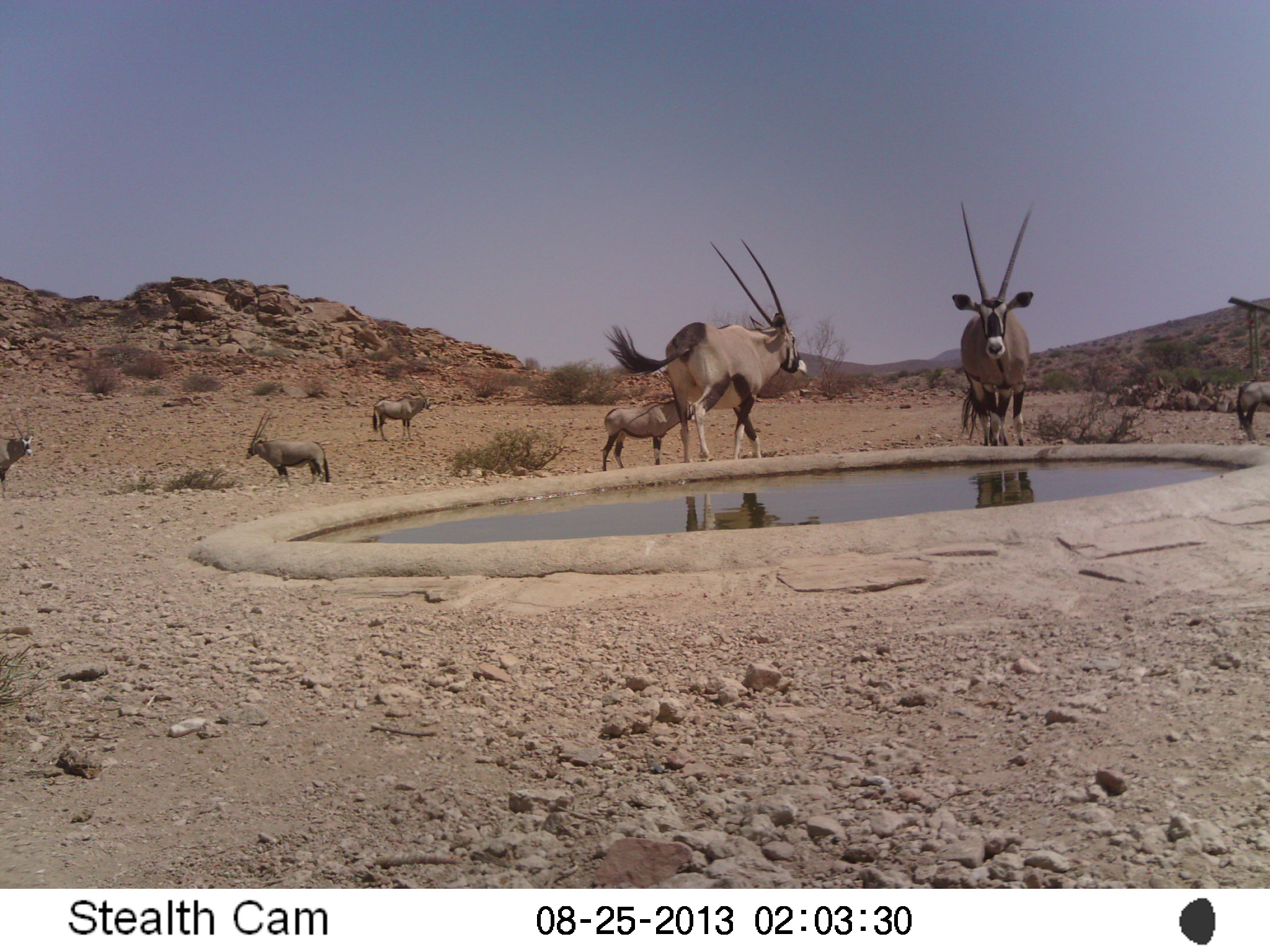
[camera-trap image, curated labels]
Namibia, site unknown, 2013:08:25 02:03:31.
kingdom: Animalia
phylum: Chordata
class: Mammalia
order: Artiodactyla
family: Bovidae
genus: Oryx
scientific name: Oryx gazella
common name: gemsbok